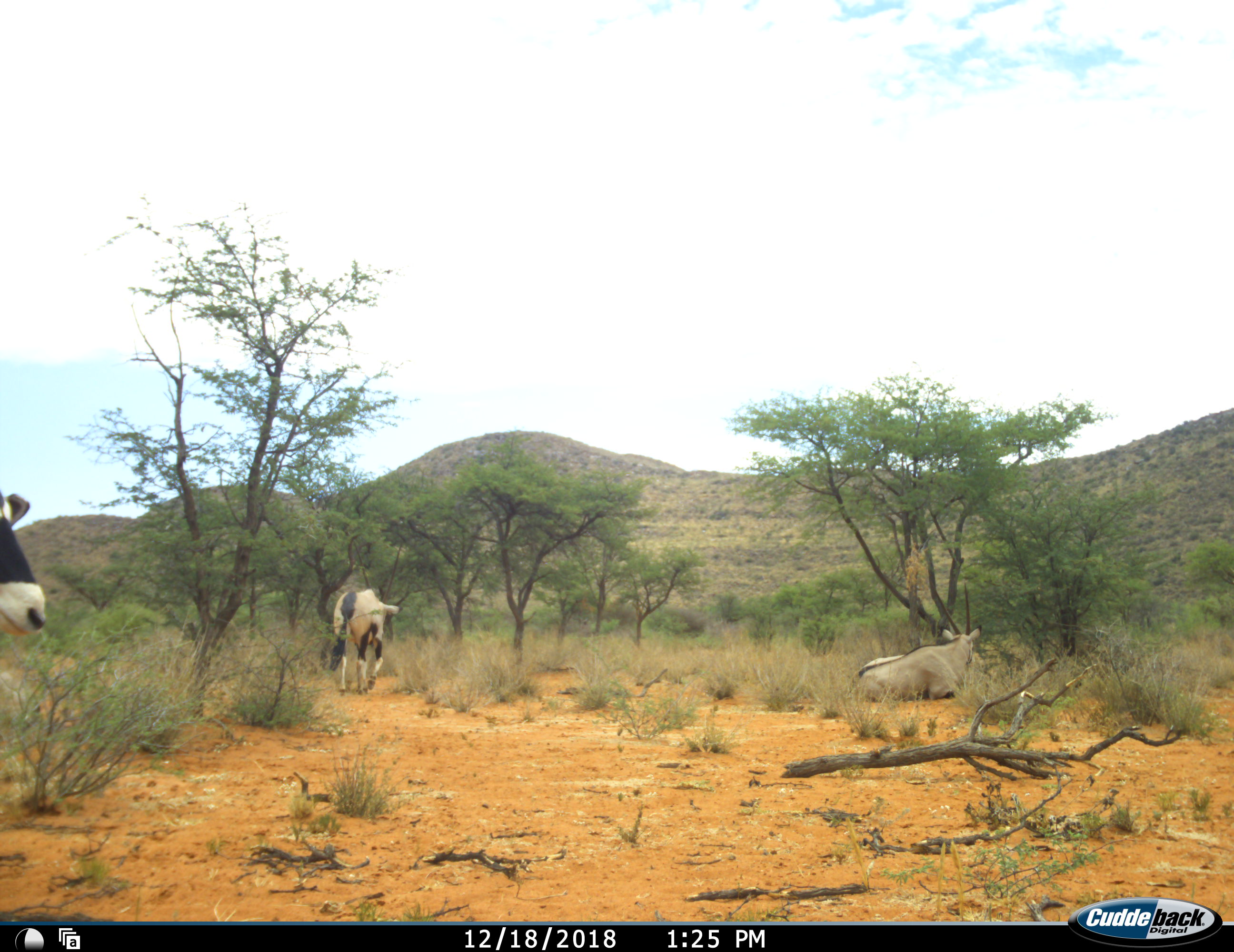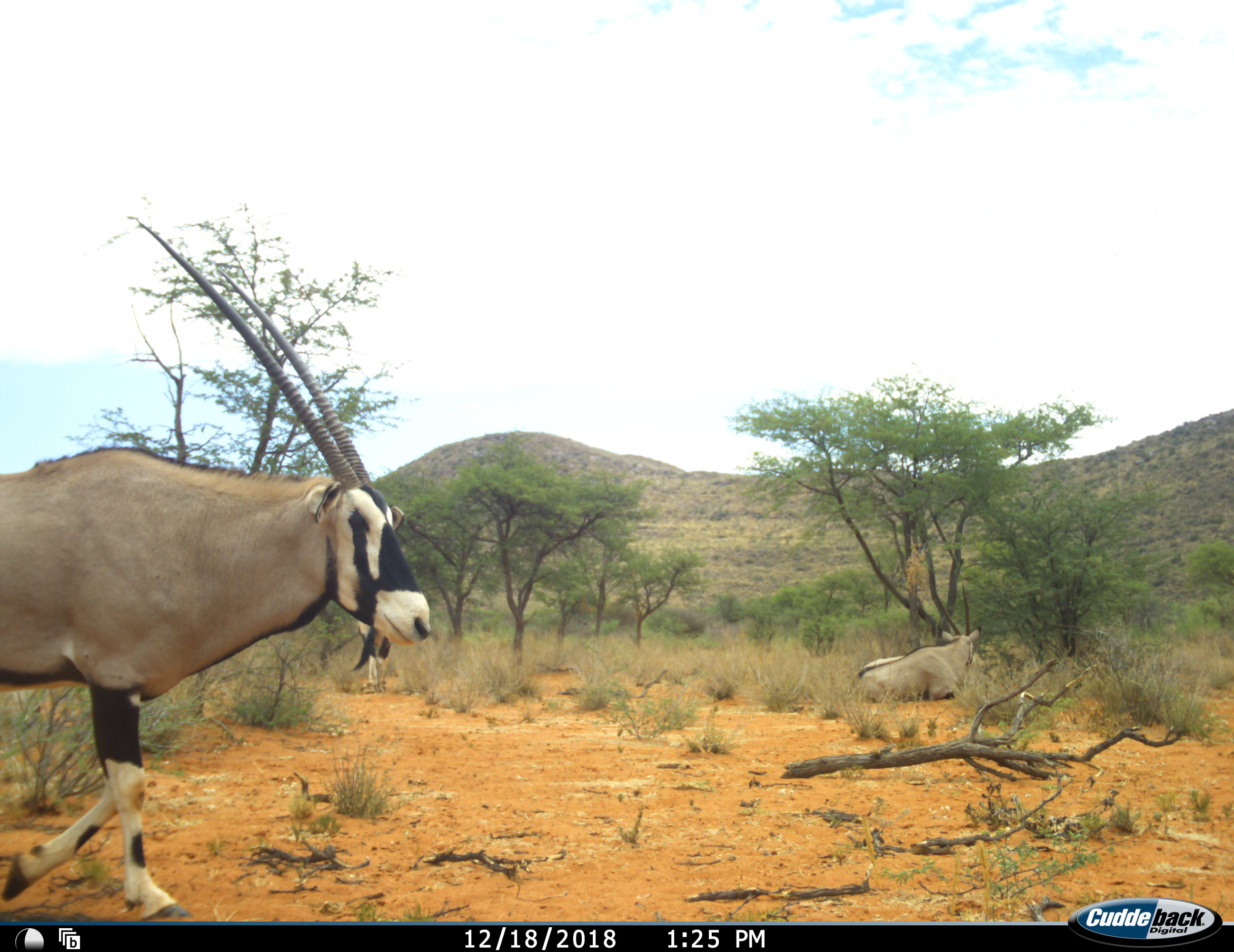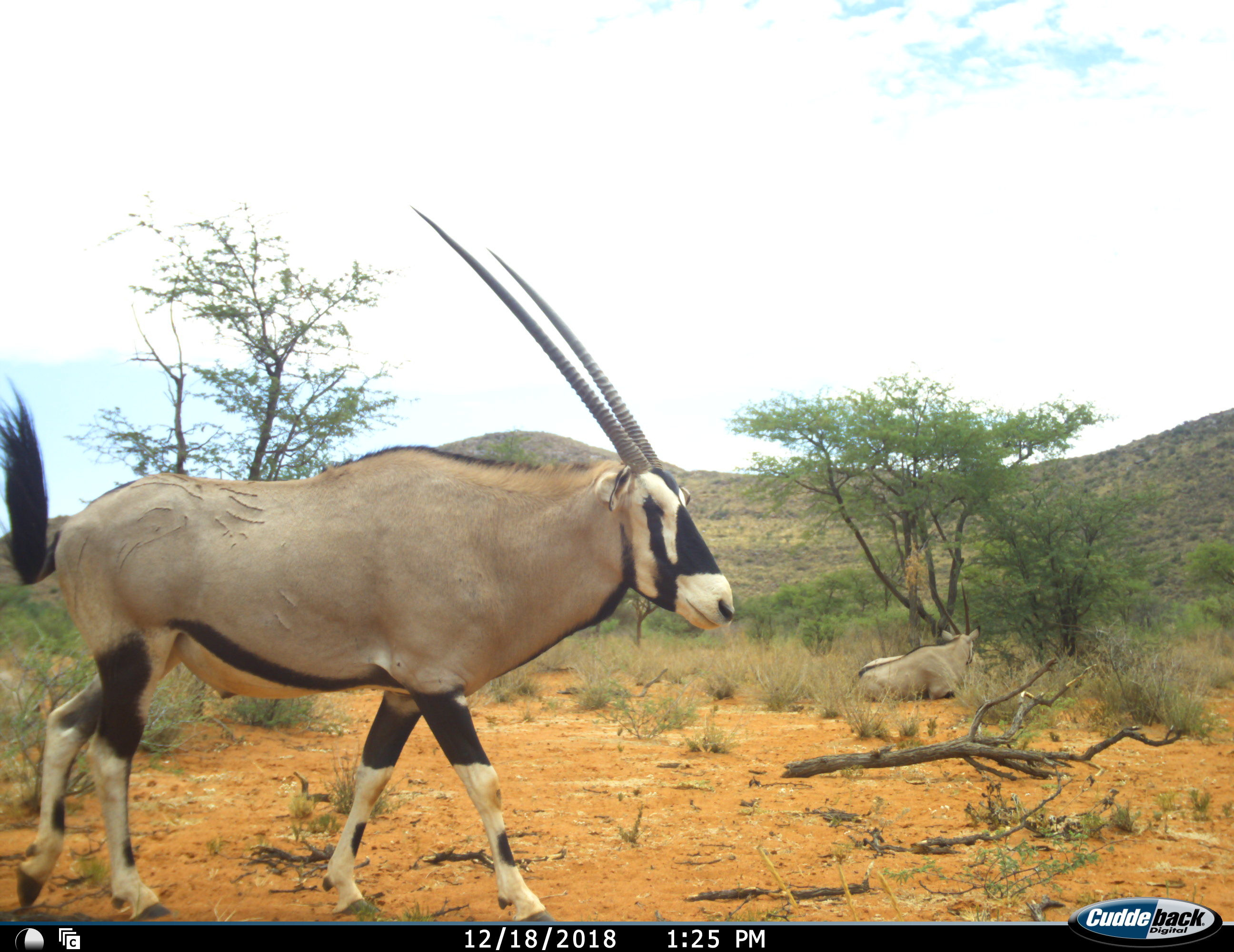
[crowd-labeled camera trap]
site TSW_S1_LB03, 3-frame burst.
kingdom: Animalia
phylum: Chordata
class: Mammalia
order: Artiodactyla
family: Bovidae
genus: Oryx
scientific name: Oryx gazella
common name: gemsbok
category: oryx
Oryx (gemsbok) (Oryx gazella), count 3. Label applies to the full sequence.